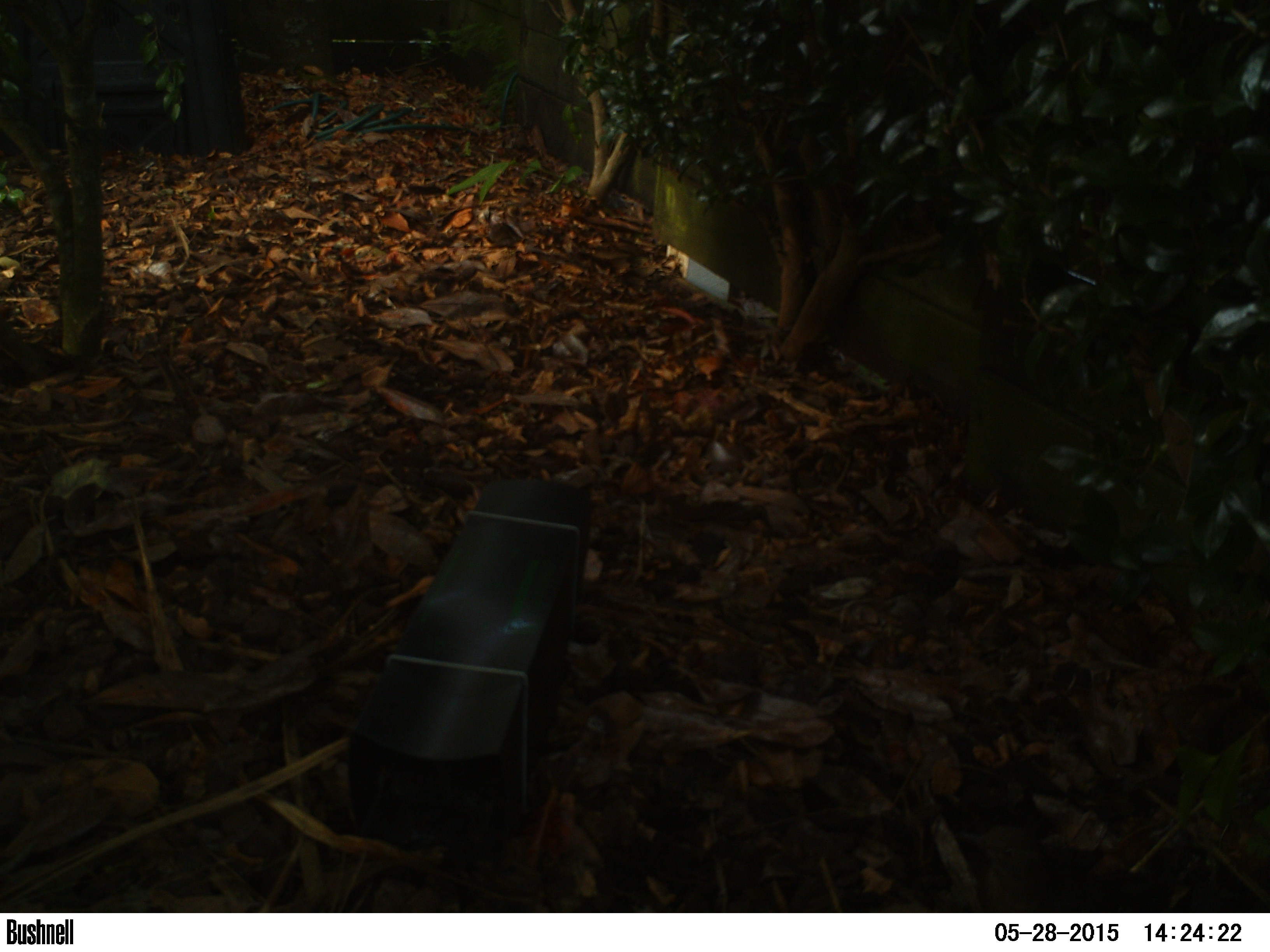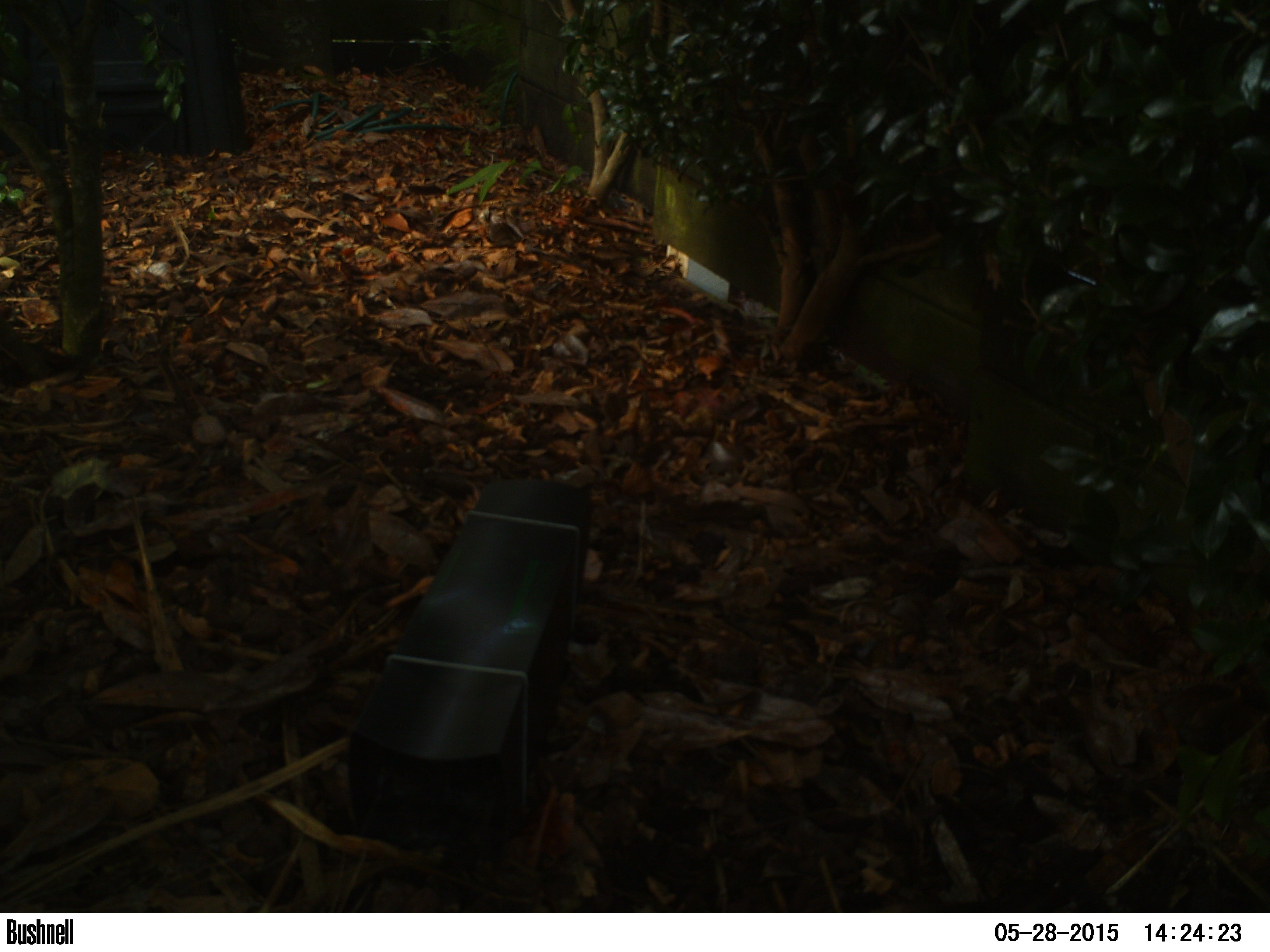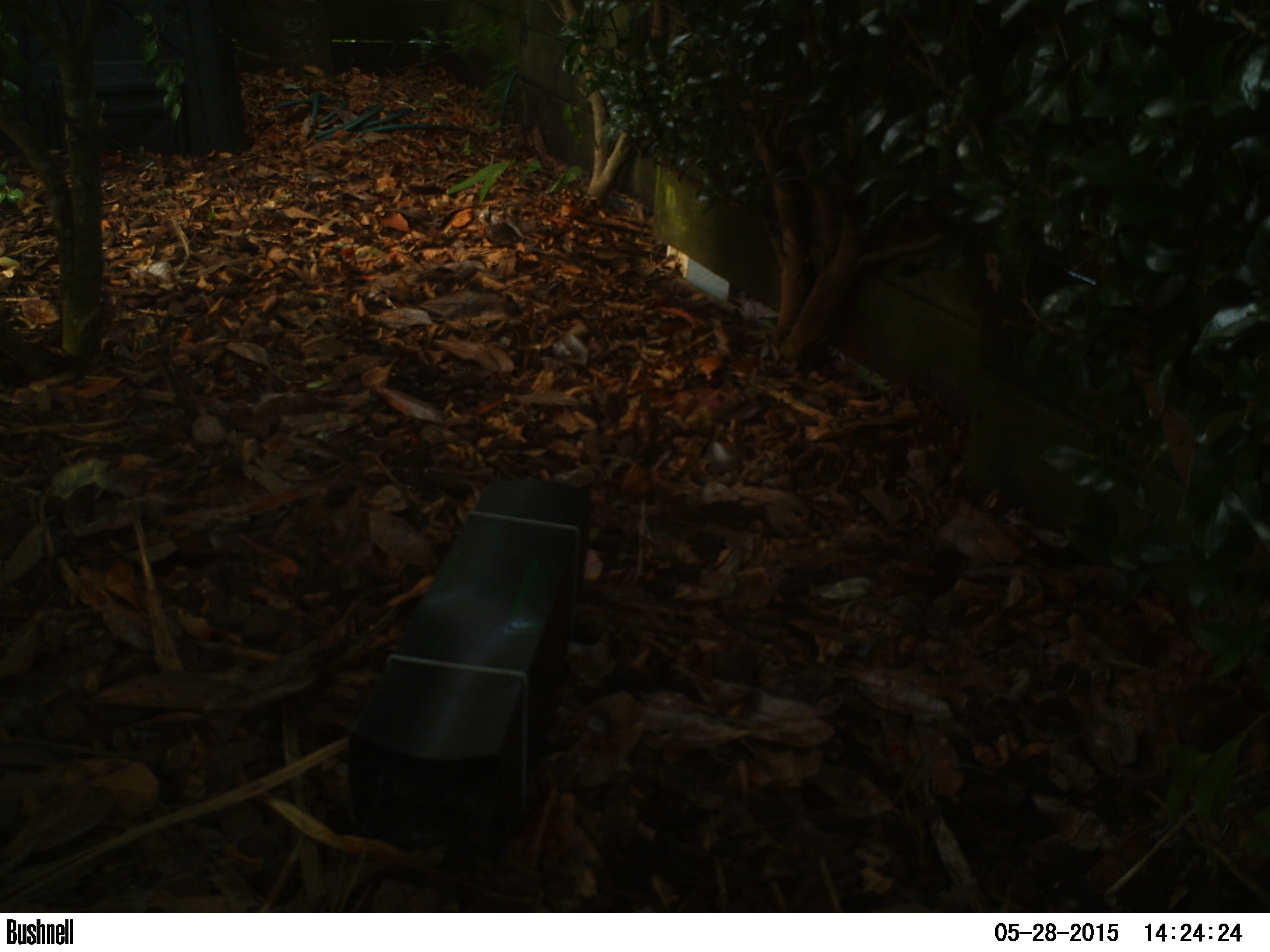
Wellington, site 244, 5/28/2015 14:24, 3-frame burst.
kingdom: Animalia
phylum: Chordata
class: Aves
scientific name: Aves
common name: bird